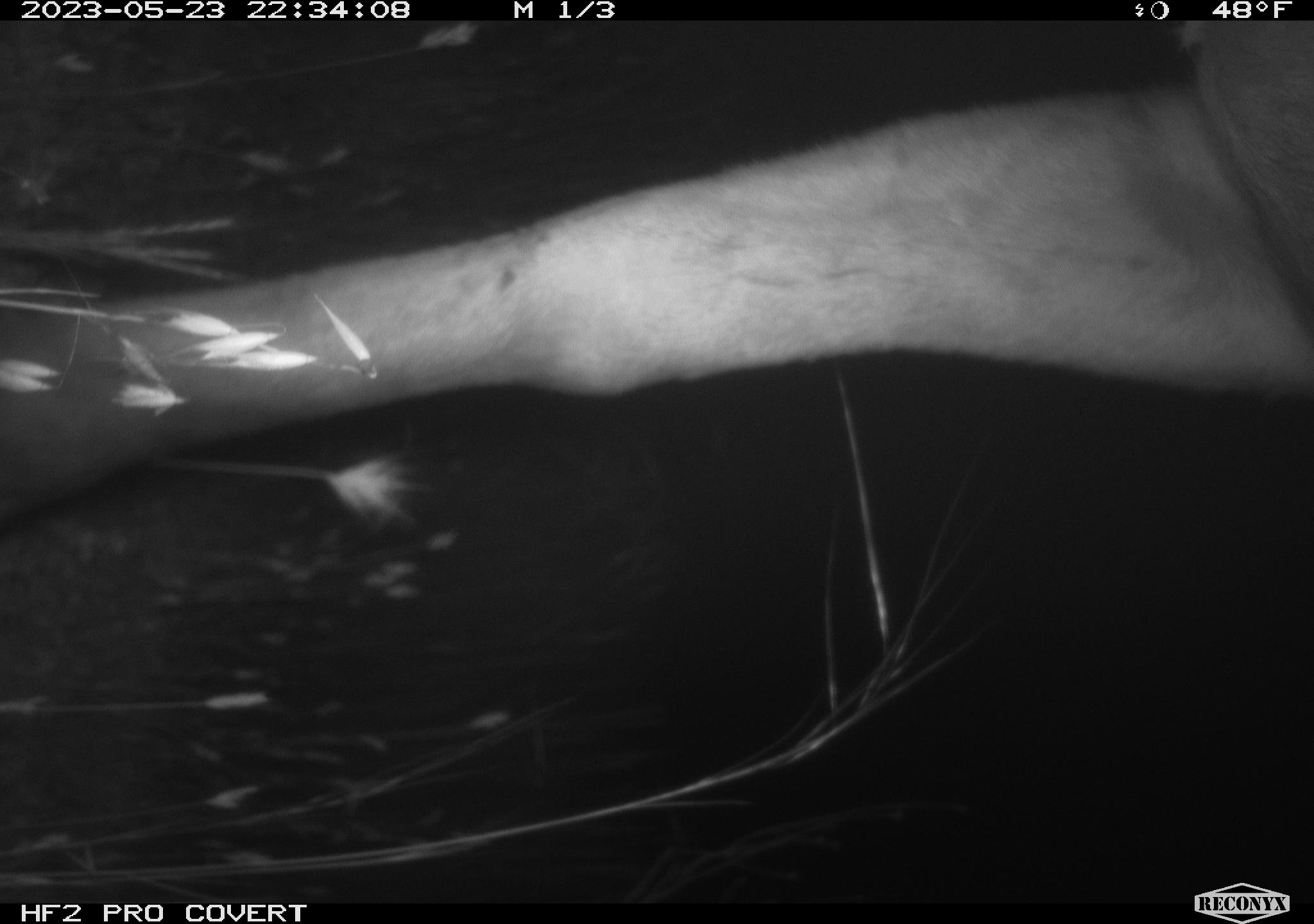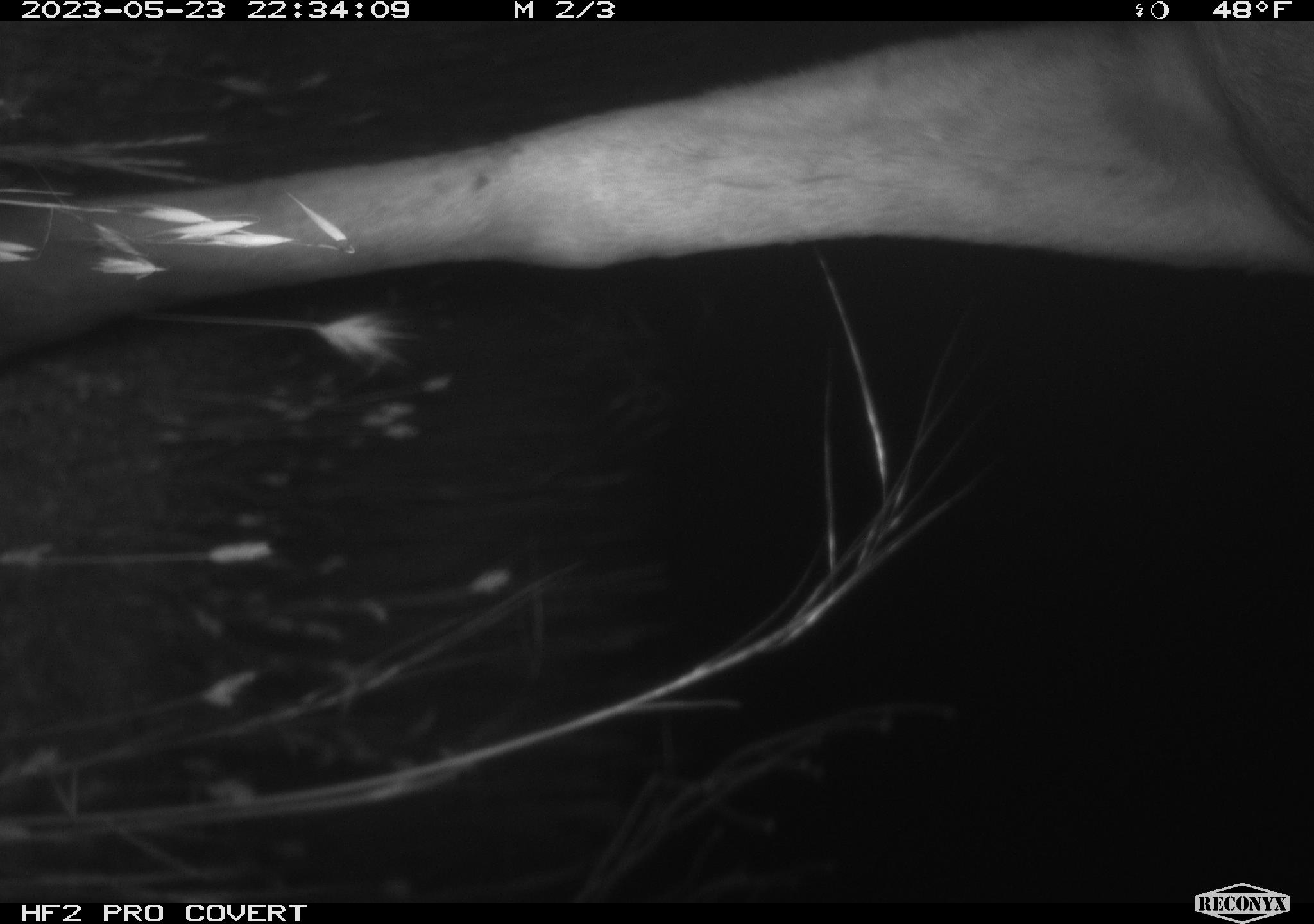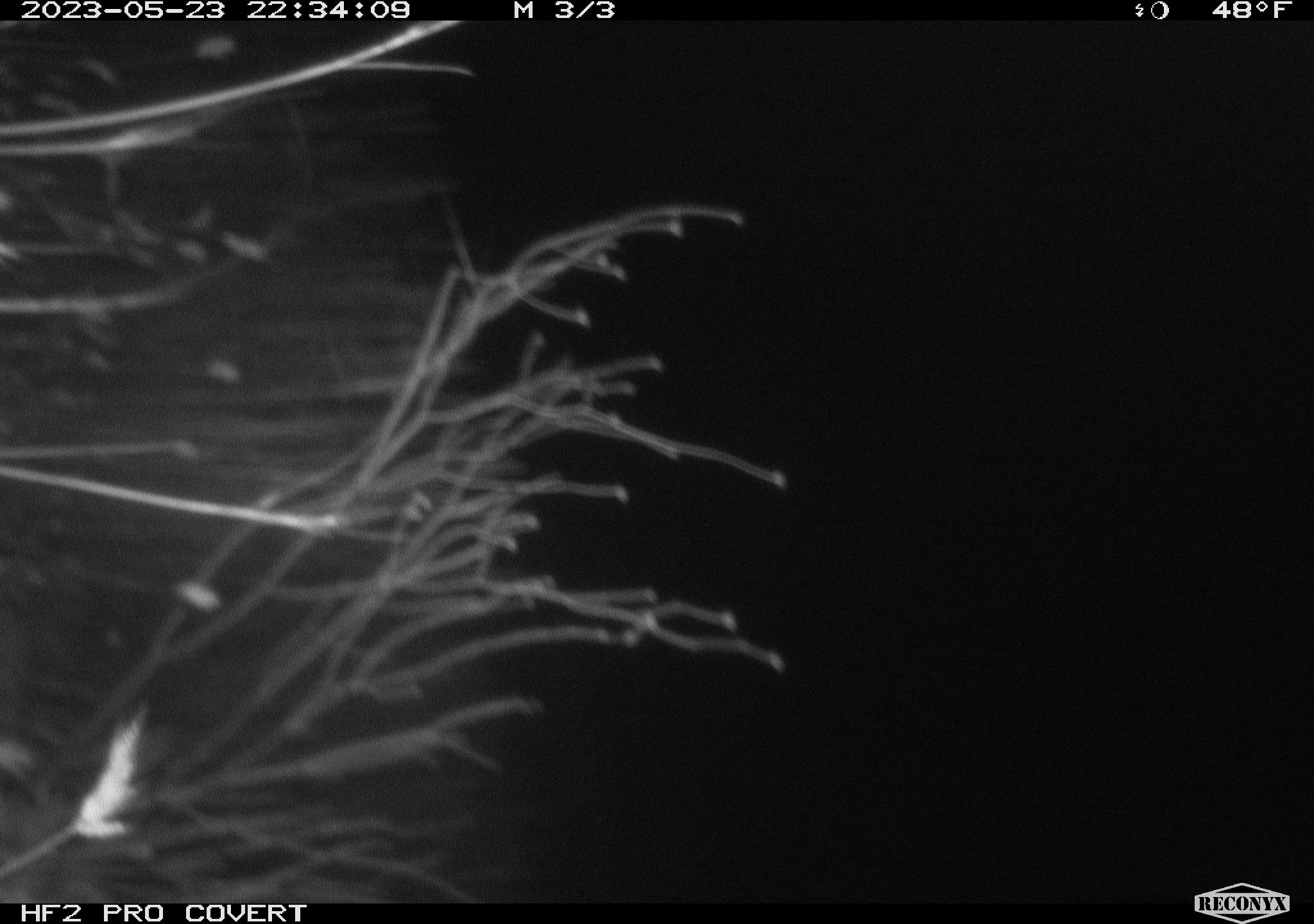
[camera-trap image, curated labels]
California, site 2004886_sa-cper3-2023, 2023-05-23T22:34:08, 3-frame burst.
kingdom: Animalia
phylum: Chordata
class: Mammalia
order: Artiodactyla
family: Cervidae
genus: Alces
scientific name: Alces alces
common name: elk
Elk (Alces alces).